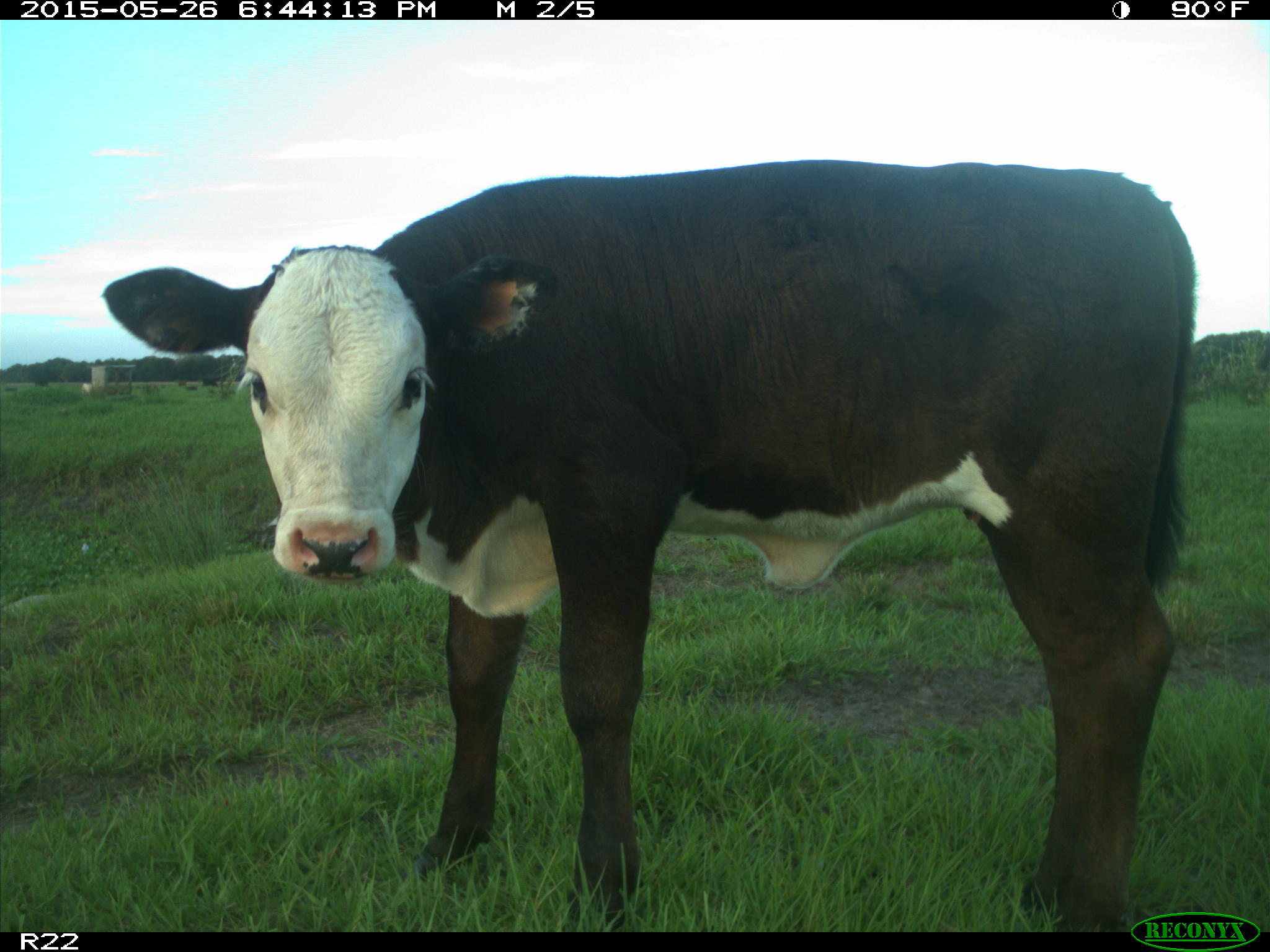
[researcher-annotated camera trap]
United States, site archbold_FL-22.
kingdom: Animalia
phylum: Chordata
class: Mammalia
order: Artiodactyla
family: Bovidae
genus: Bos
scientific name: Bos taurus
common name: domestic cow